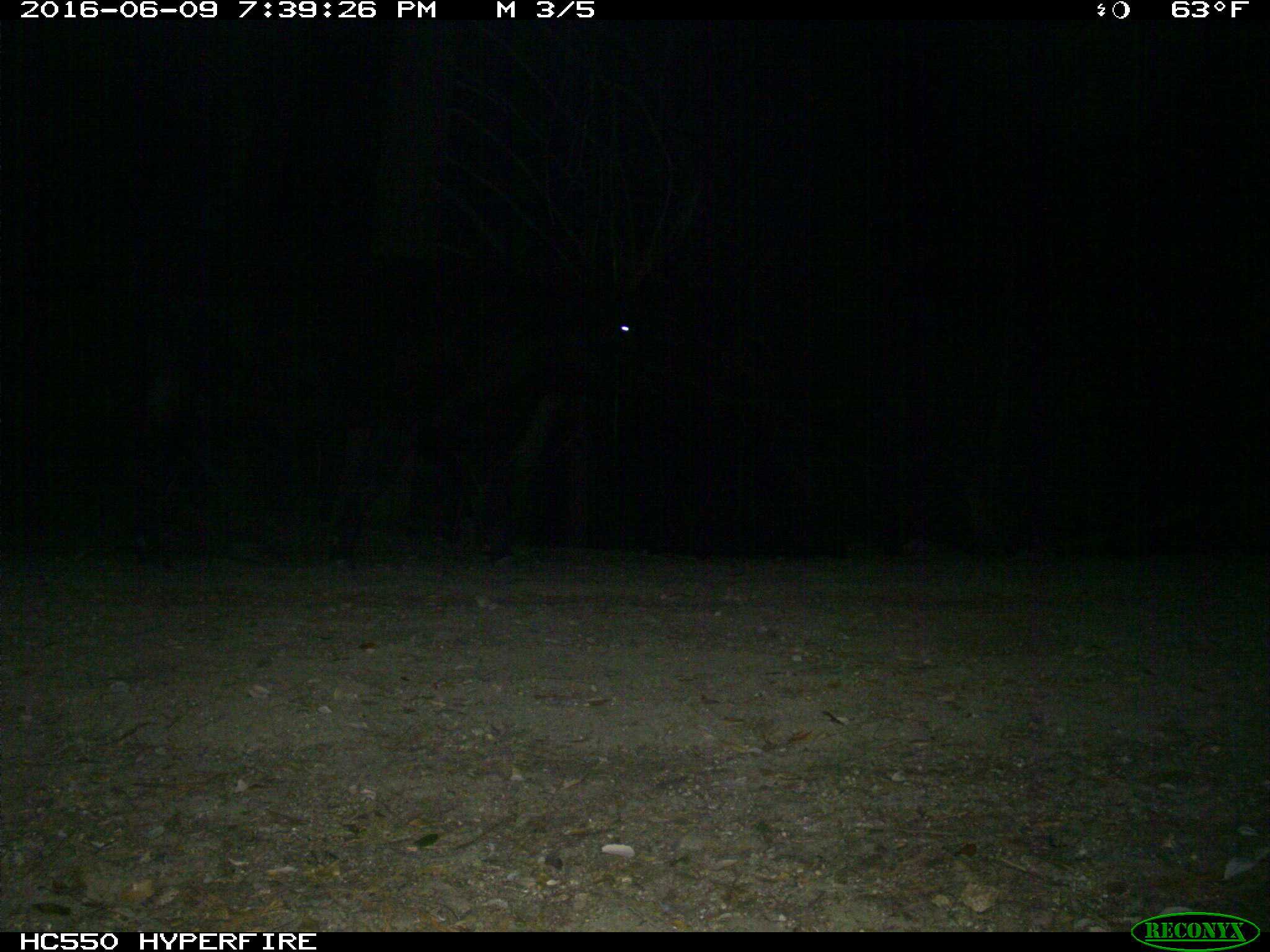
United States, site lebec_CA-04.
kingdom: Animalia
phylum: Chordata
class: Mammalia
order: Artiodactyla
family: Bovidae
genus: Bos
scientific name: Bos taurus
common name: domestic cow